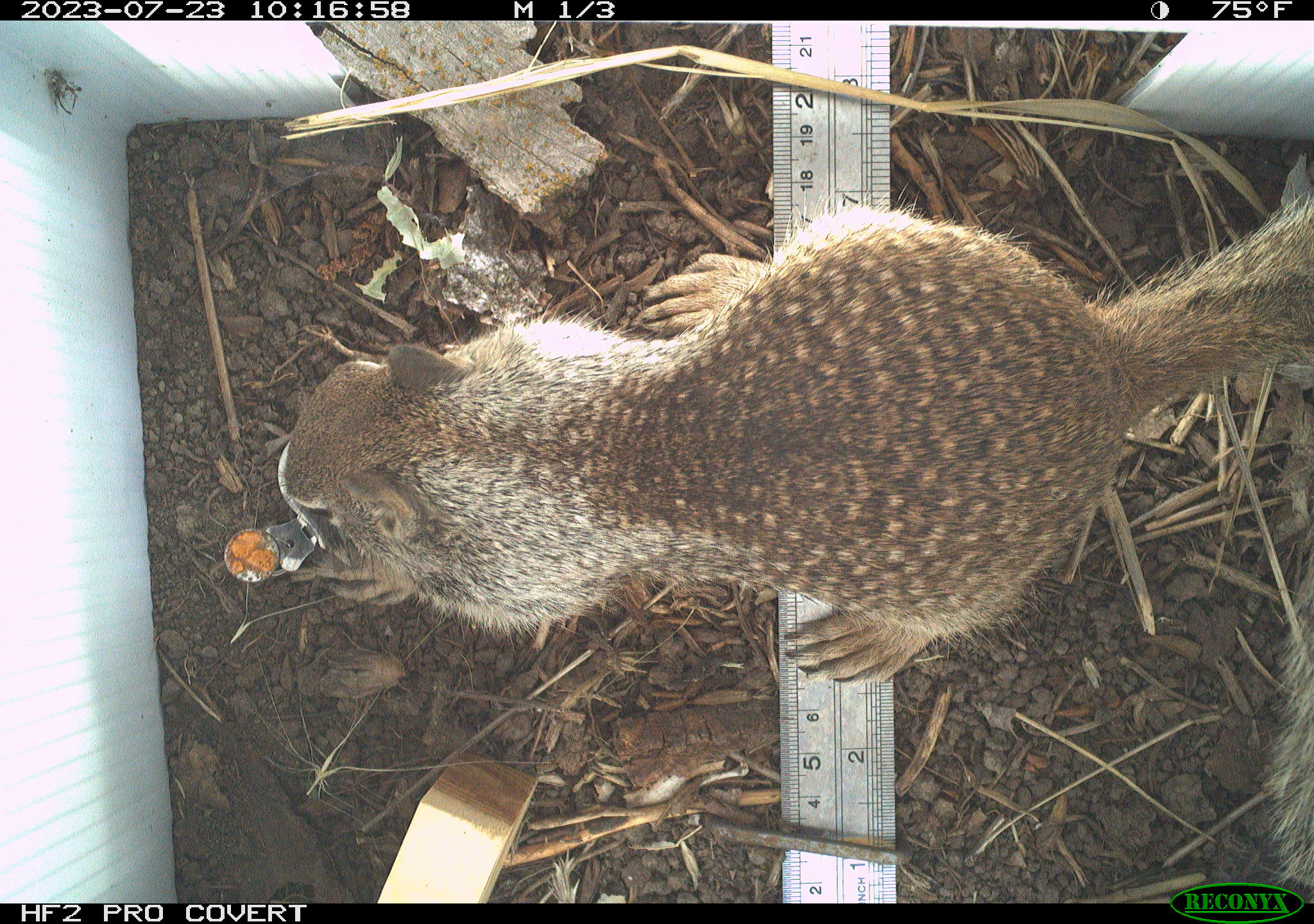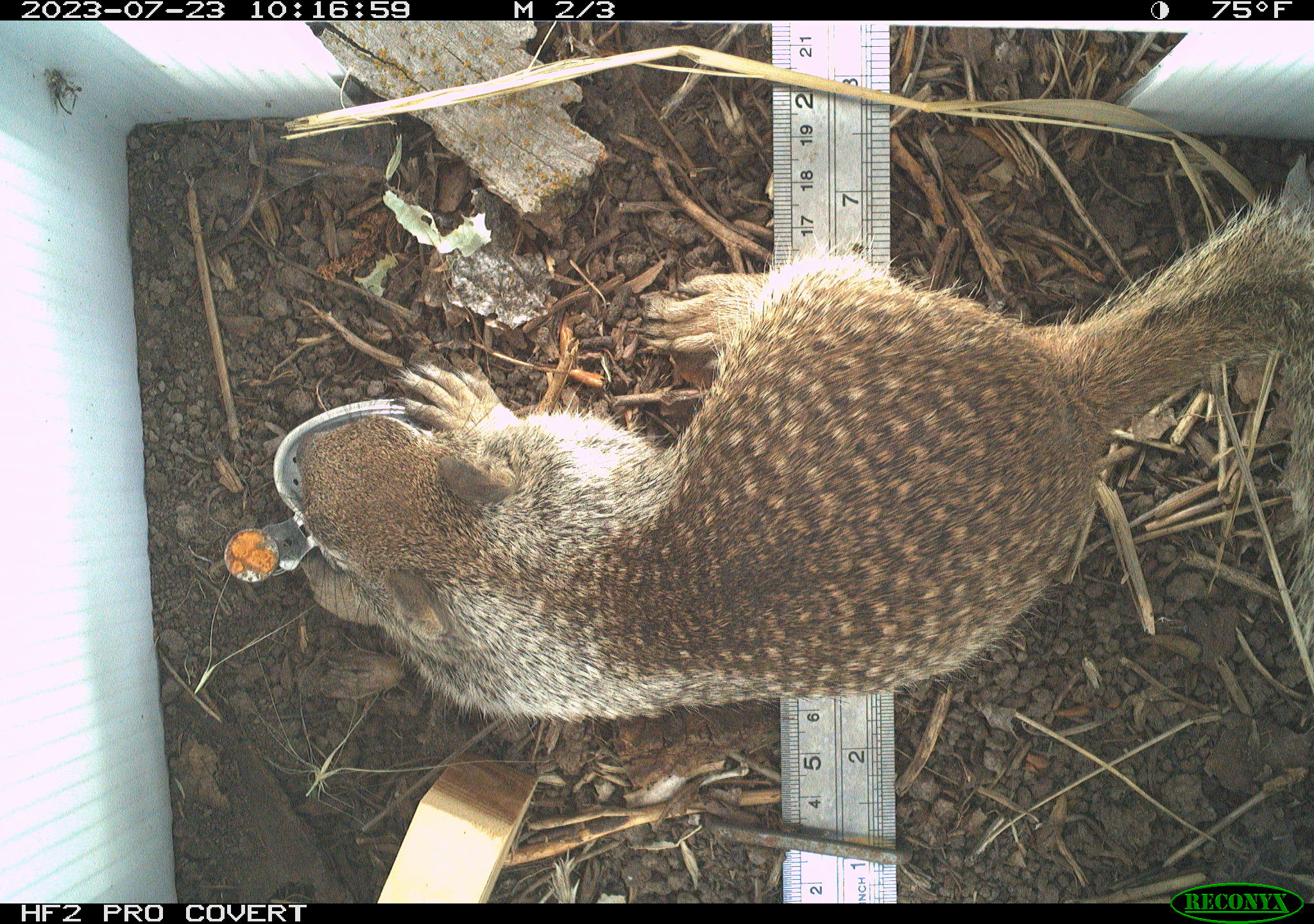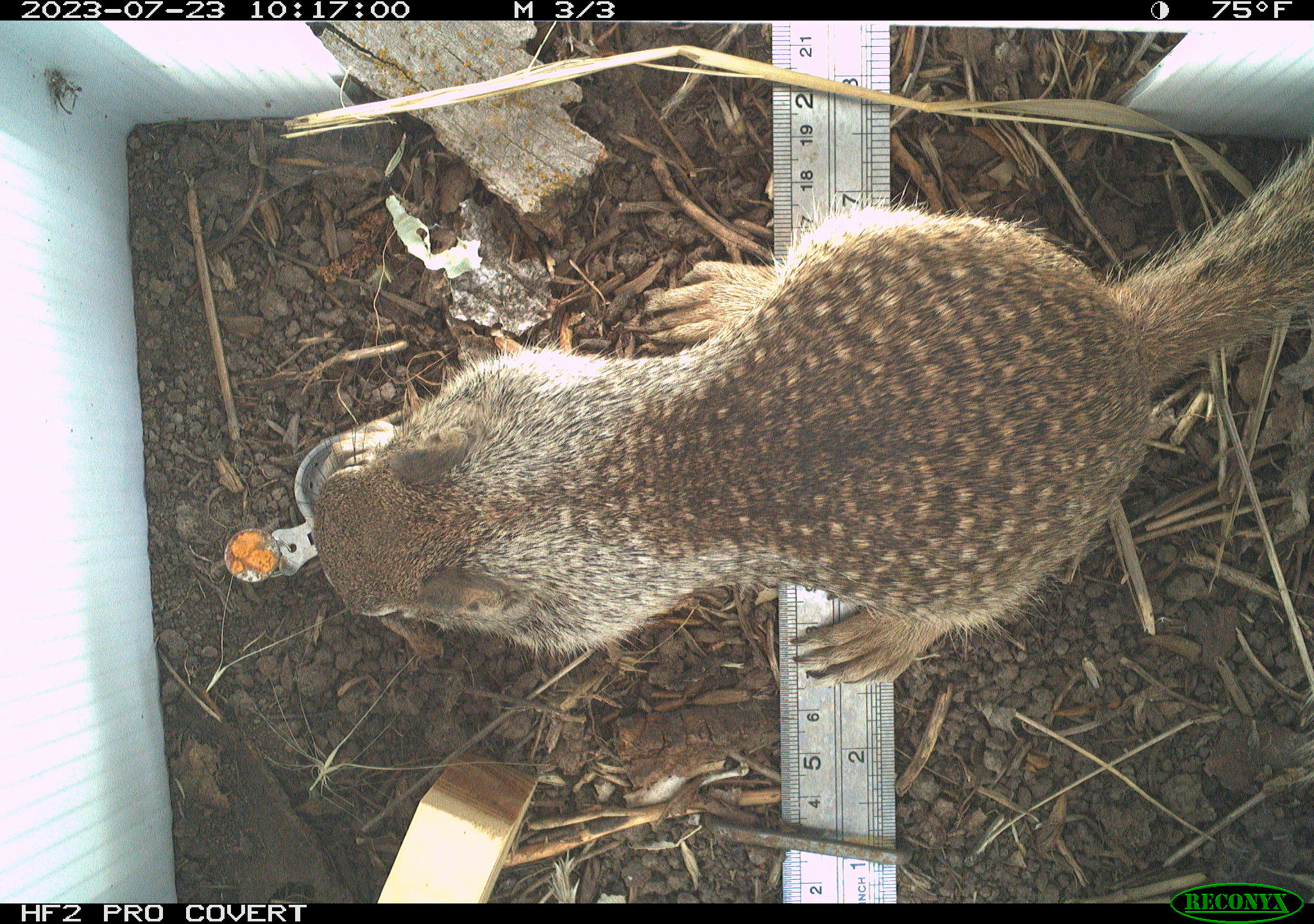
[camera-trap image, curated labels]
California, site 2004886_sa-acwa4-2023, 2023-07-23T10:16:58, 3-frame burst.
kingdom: Animalia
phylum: Chordata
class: Mammalia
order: Rodentia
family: Sciuridae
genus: Otospermophilus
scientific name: Otospermophilus beecheyi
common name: california ground squirrel